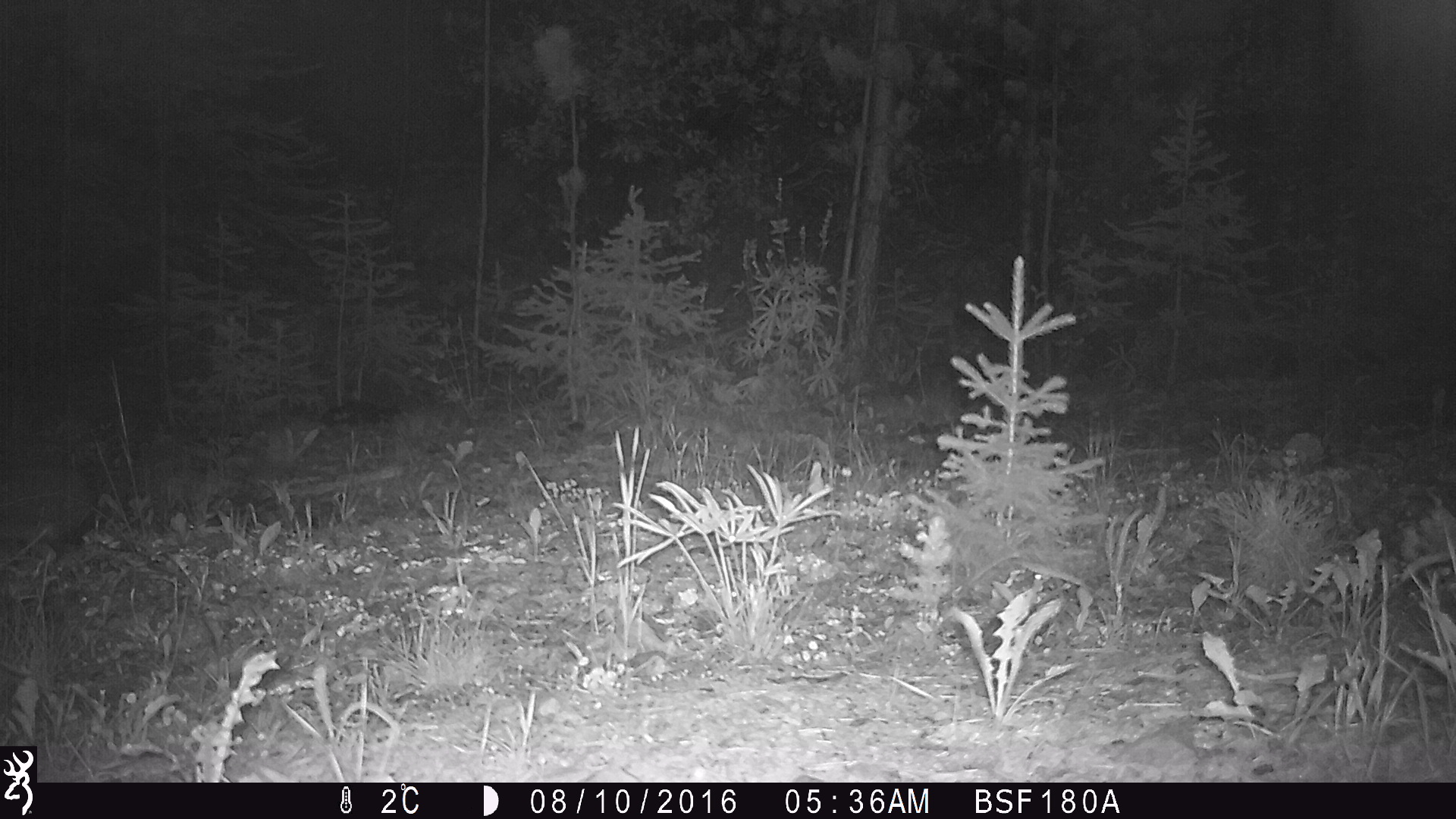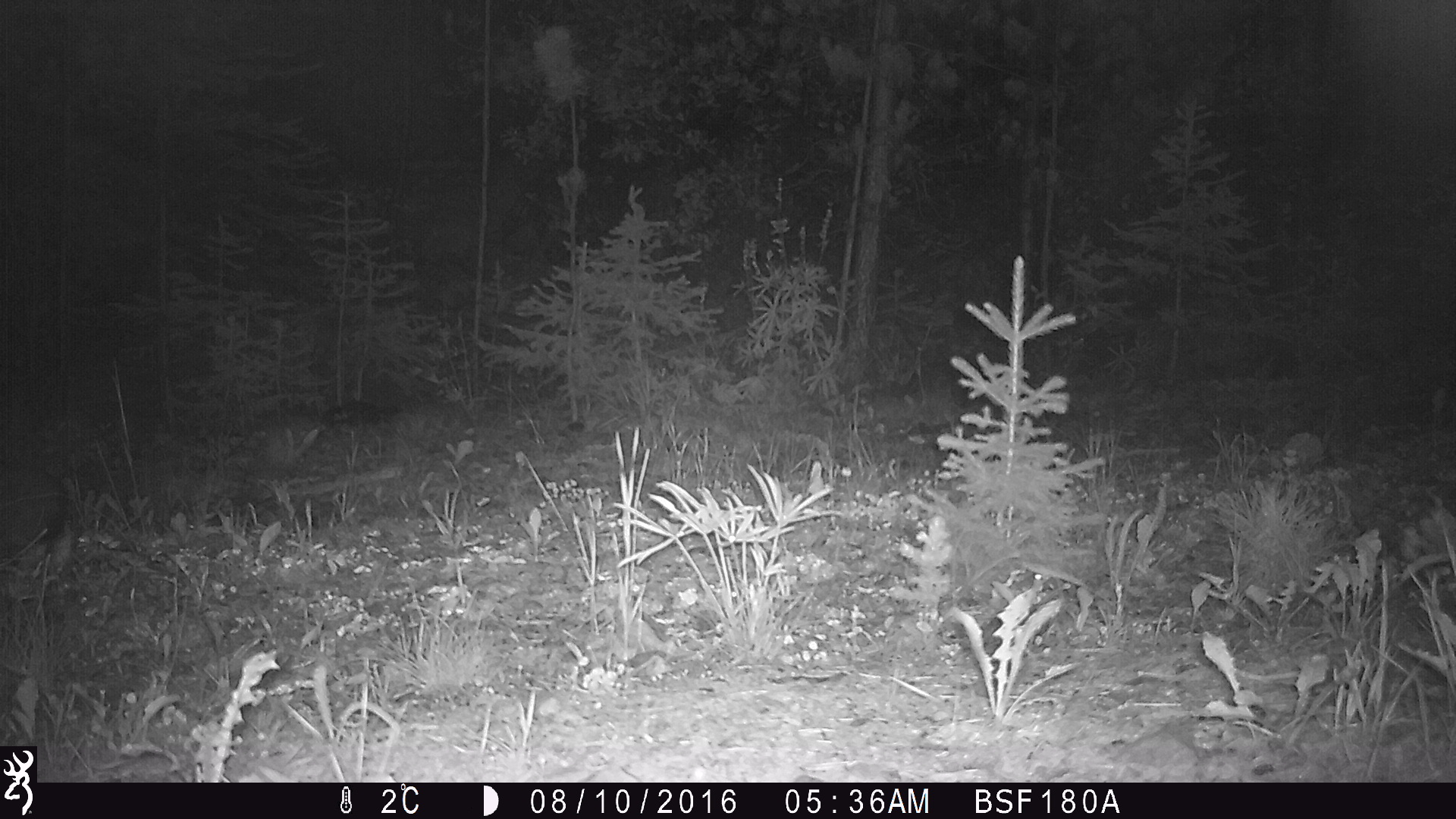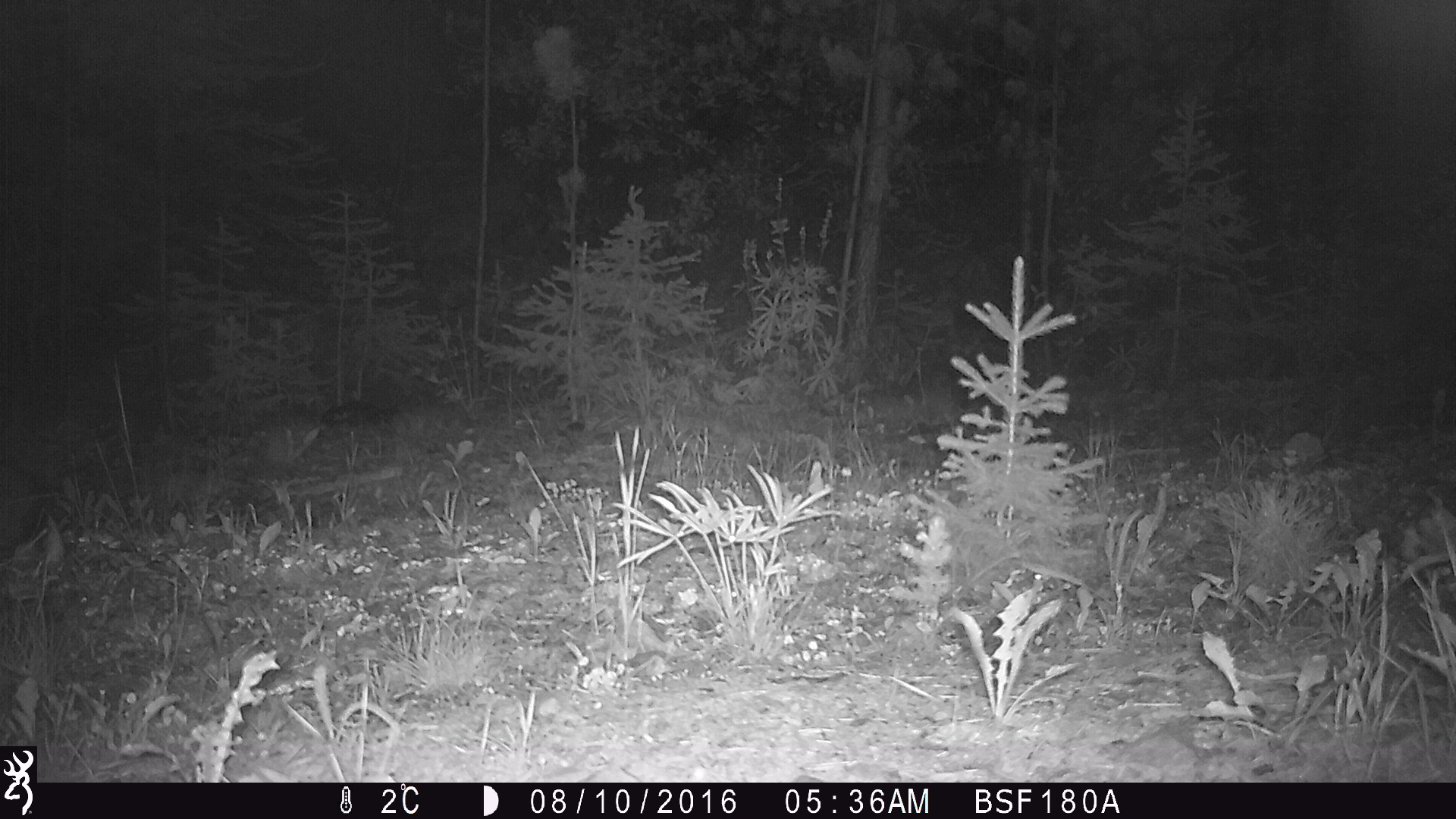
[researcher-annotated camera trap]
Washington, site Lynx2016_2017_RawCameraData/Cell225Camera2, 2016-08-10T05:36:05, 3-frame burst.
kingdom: Animalia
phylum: Chordata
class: Aves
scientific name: Aves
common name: birds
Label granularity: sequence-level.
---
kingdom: Animalia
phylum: Chordata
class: Mammalia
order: Lagomorpha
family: Leporidae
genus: Lepus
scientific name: Lepus americanus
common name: snowshoe hare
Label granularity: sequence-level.